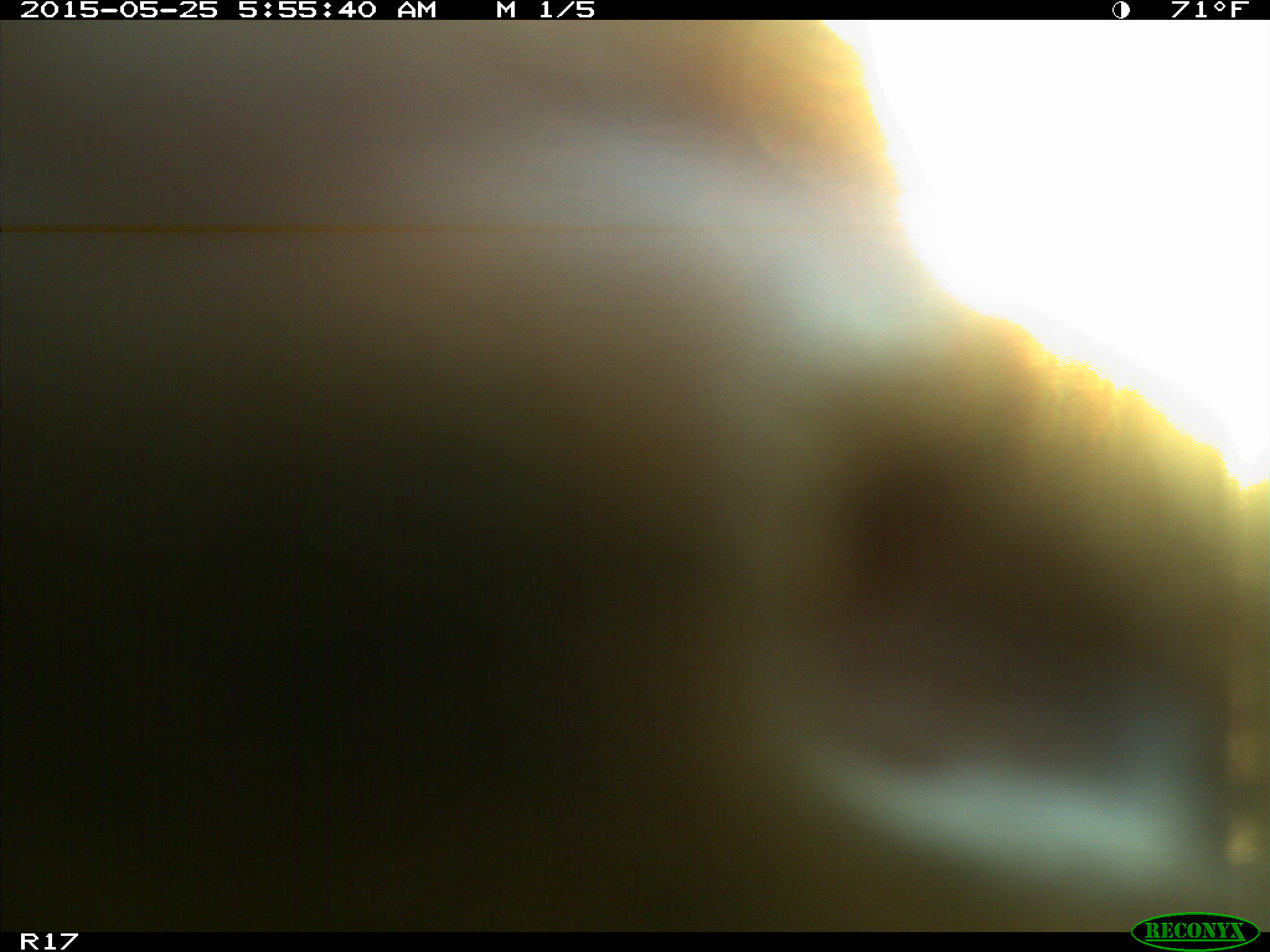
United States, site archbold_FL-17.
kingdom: Animalia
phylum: Chordata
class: Mammalia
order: Artiodactyla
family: Bovidae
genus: Bos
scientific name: Bos taurus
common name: domestic cow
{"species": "Bos taurus (domestic cow)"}